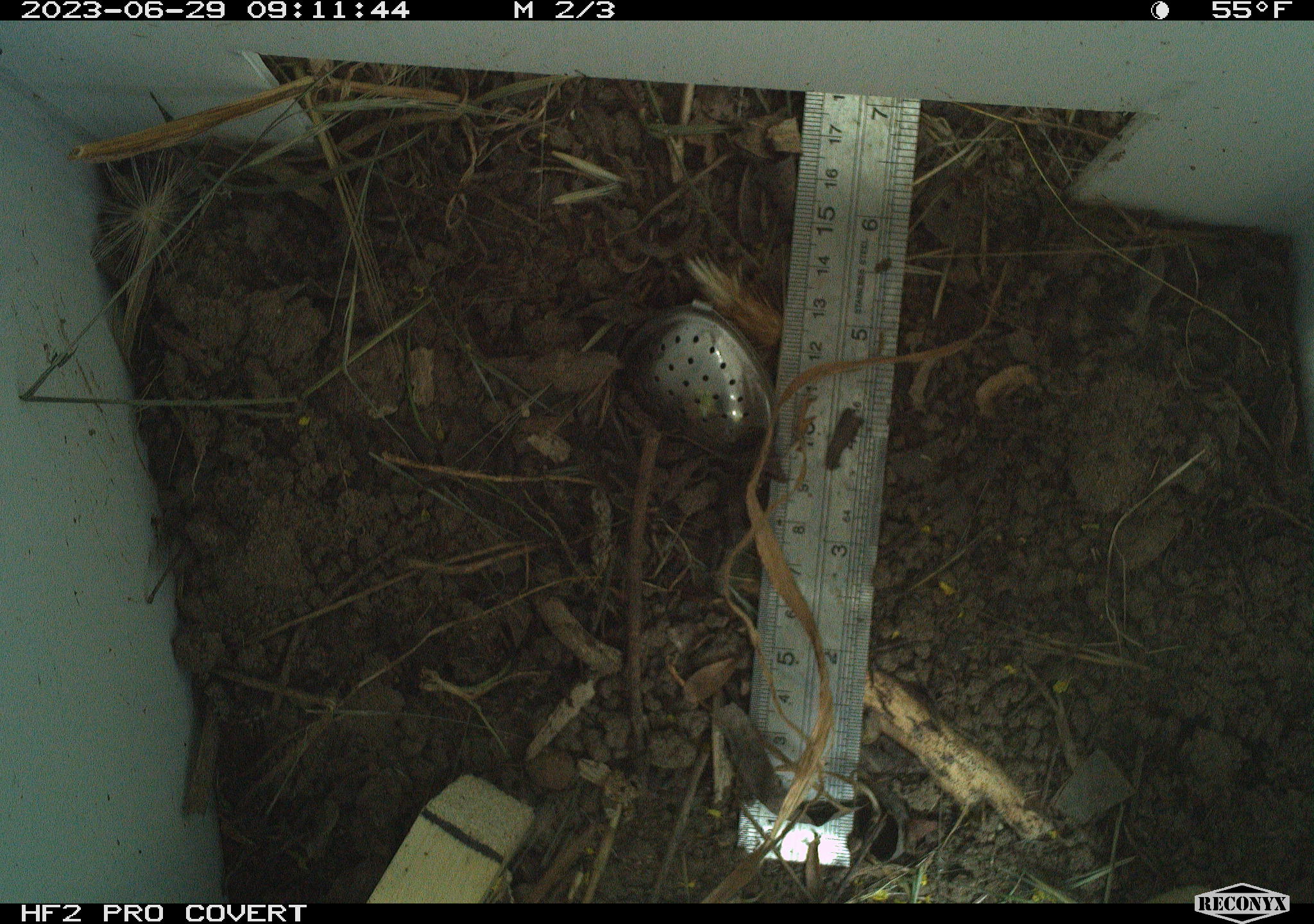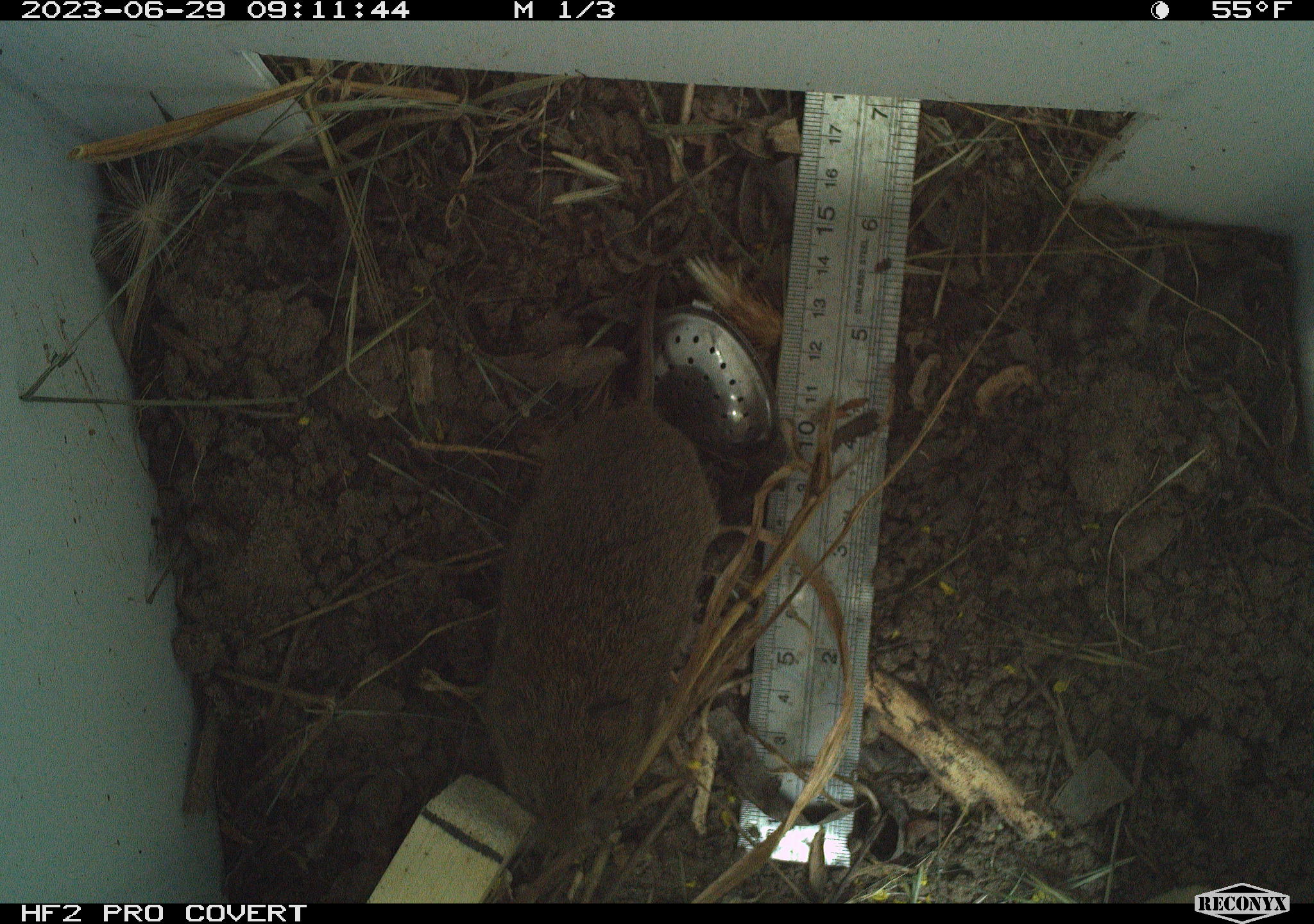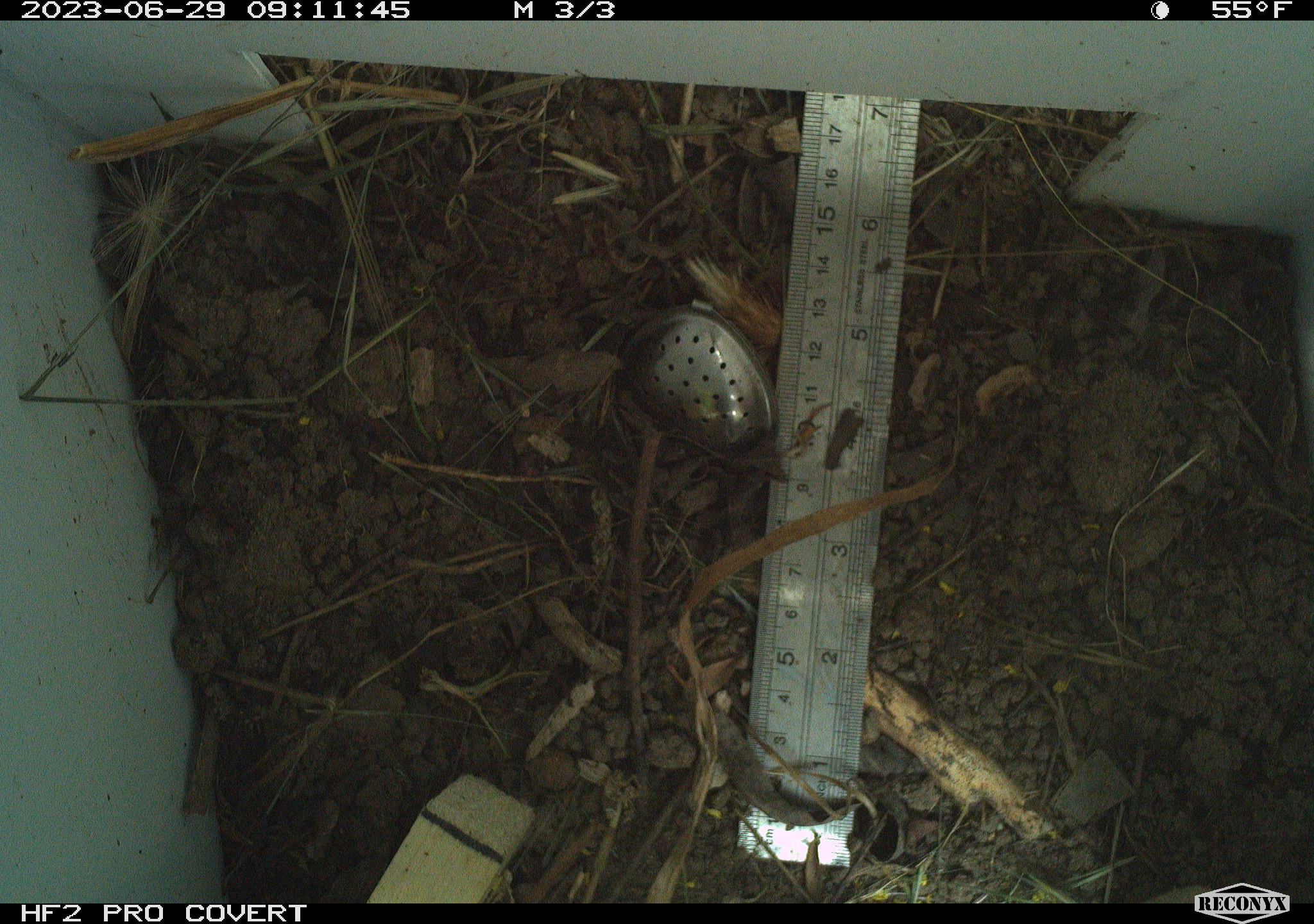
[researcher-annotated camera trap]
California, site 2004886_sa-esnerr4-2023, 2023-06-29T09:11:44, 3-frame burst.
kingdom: Animalia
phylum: Chordata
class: Mammalia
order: Rodentia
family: Cricetidae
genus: Microtus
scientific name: Microtus californicus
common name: california vole